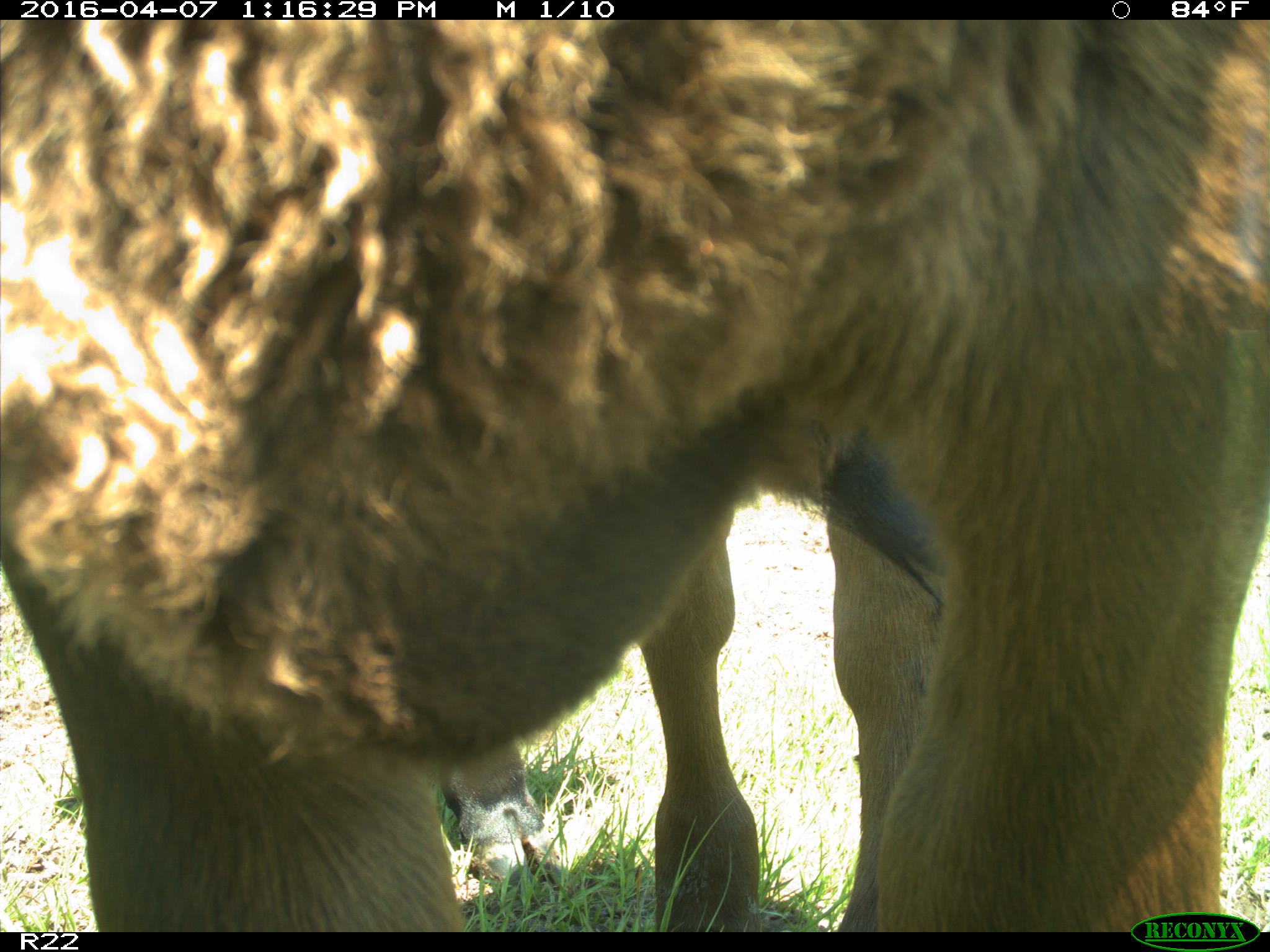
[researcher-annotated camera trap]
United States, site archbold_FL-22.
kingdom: Animalia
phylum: Chordata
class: Mammalia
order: Artiodactyla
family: Bovidae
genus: Bos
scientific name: Bos taurus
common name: domestic cow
Bos taurus (domestic cow).